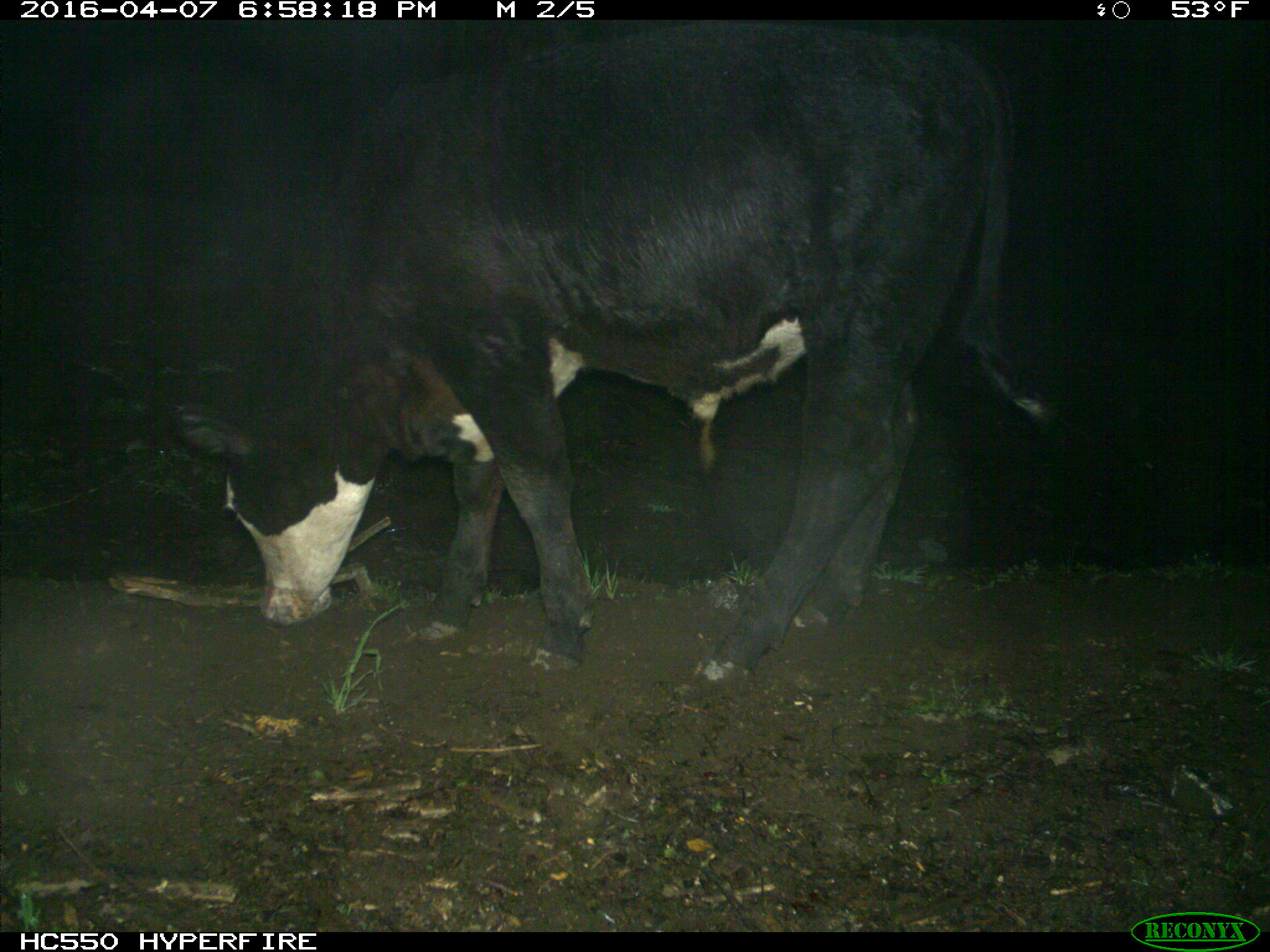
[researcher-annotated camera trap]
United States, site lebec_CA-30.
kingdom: Animalia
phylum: Chordata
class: Mammalia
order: Artiodactyla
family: Bovidae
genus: Bos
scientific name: Bos taurus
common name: domestic cow